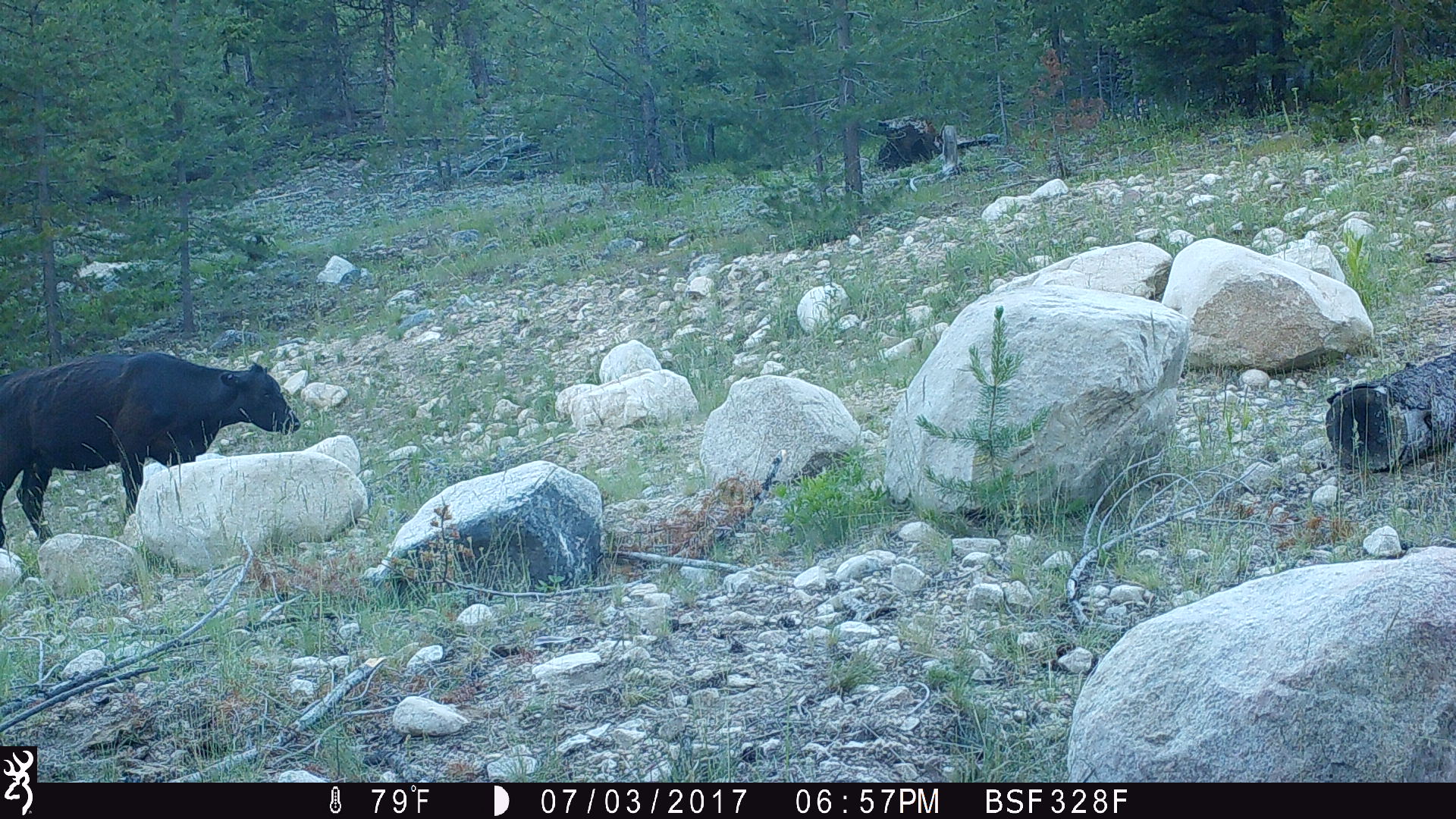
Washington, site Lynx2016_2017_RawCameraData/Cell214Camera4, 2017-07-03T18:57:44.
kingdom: Animalia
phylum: Chordata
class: Mammalia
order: Artiodactyla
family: Bovidae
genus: Bos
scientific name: Bos taurus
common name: domestic cattle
Domestic cattle (Bos taurus). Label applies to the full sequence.